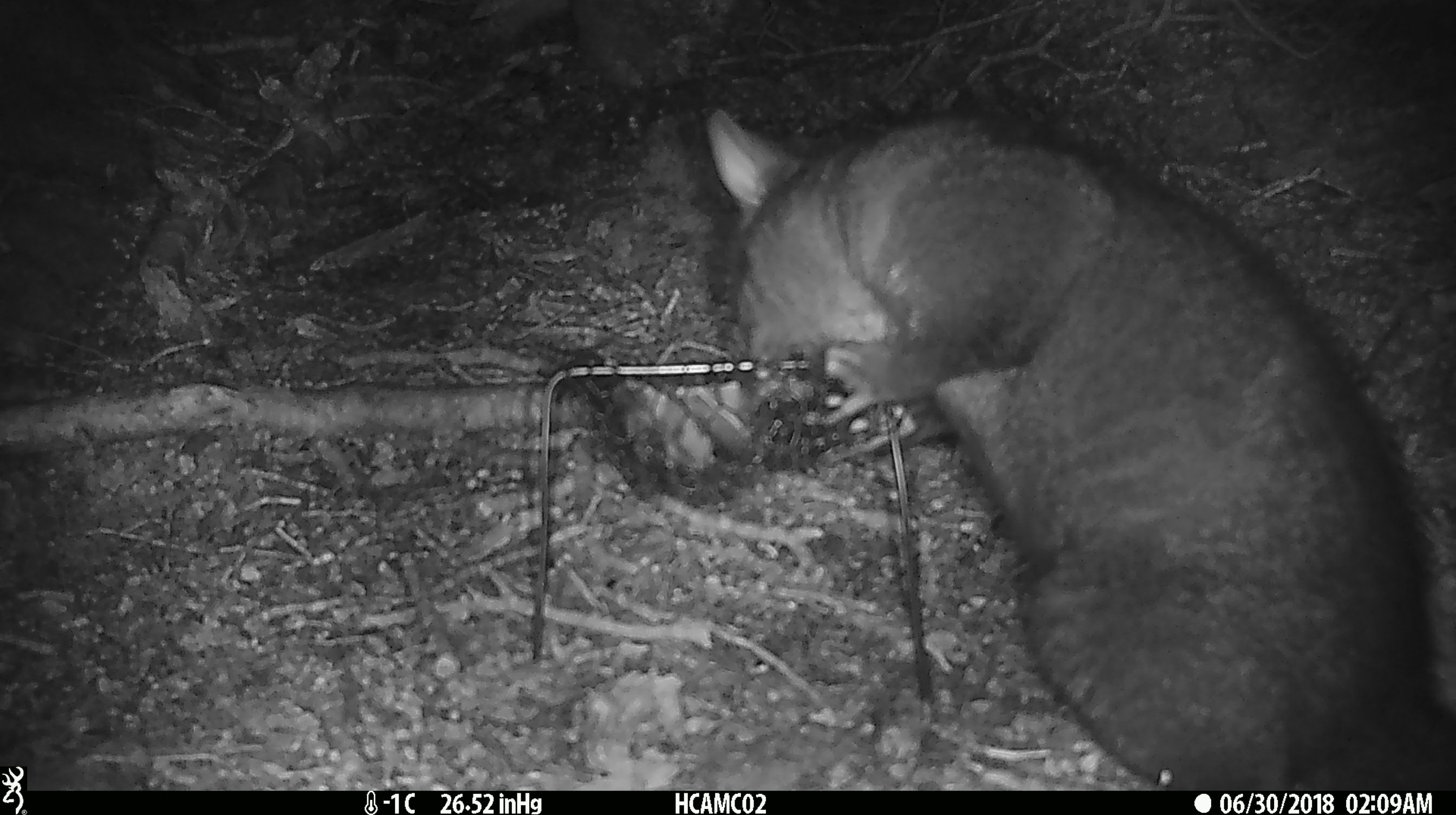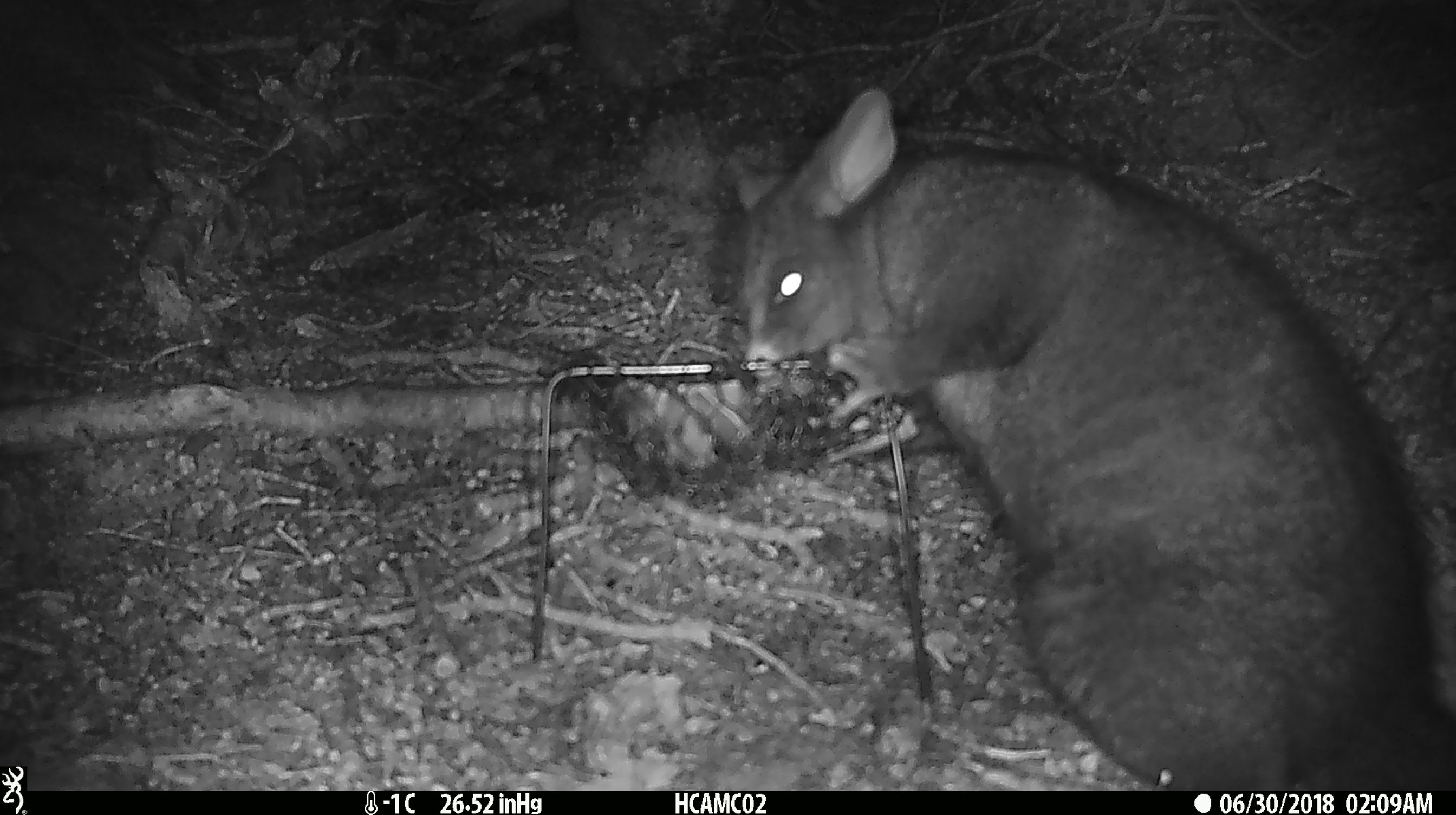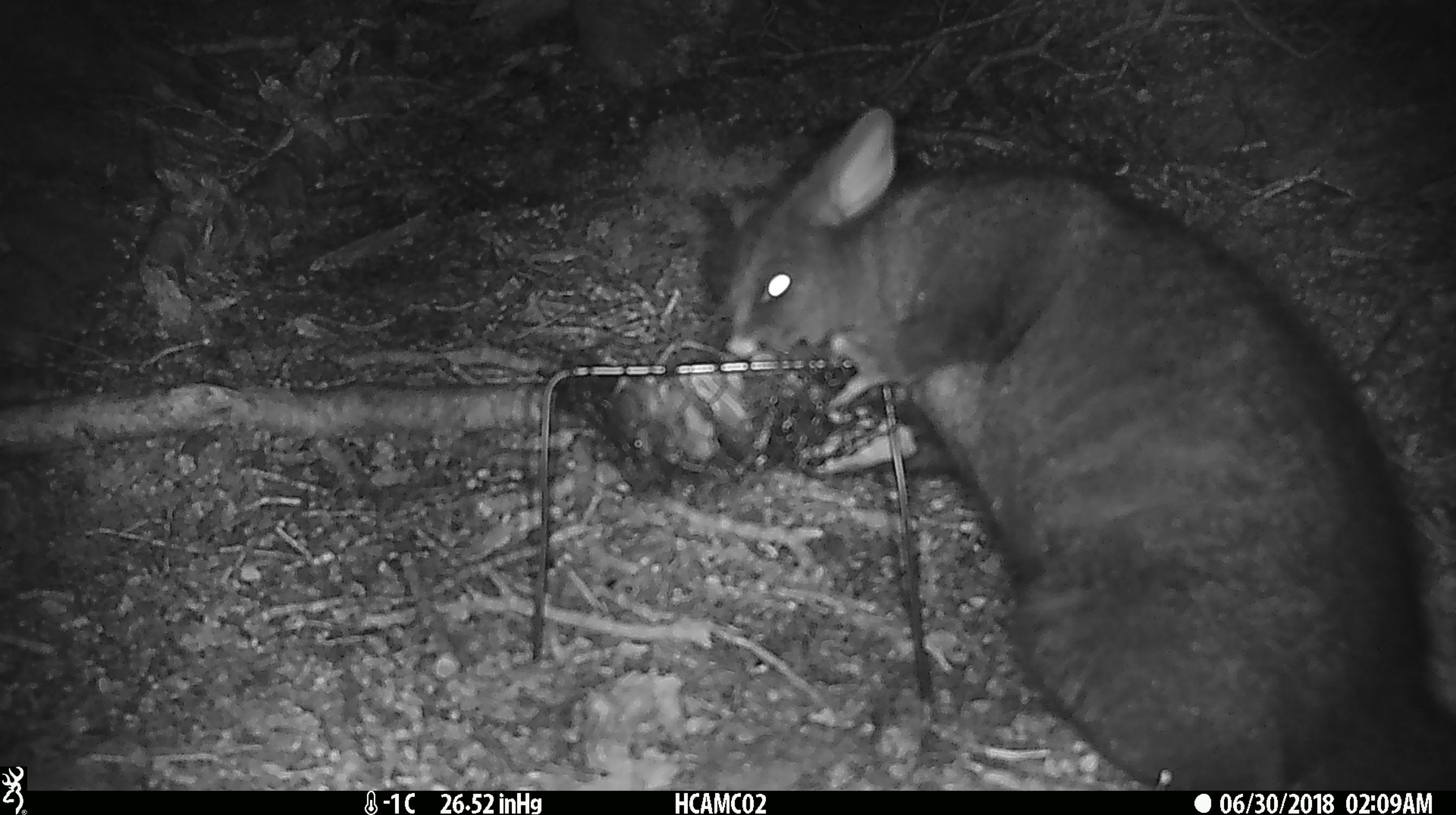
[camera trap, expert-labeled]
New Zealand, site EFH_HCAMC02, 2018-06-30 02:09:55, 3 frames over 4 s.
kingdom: Animalia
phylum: Chordata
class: Mammalia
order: Diprotodontia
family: Phalangeridae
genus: Trichosurus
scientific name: Trichosurus vulpecula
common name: common brushtail possum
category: possum